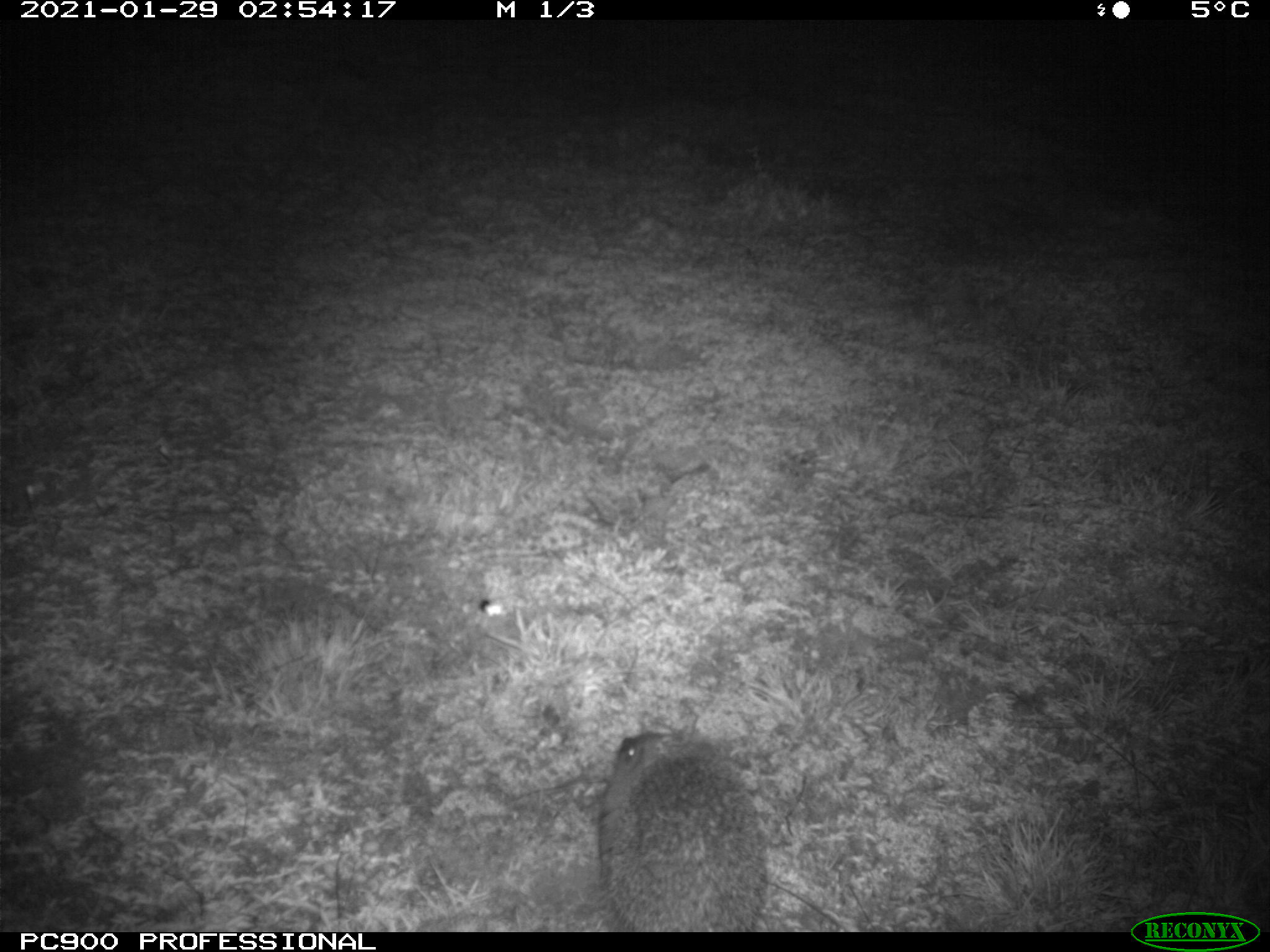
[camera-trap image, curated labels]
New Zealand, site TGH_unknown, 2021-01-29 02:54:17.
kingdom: Animalia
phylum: Chordata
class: Mammalia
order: Eulipotyphla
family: Erinaceidae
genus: Erinaceus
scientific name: Erinaceus europaeus europaeus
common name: european hedgehog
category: hedgehog